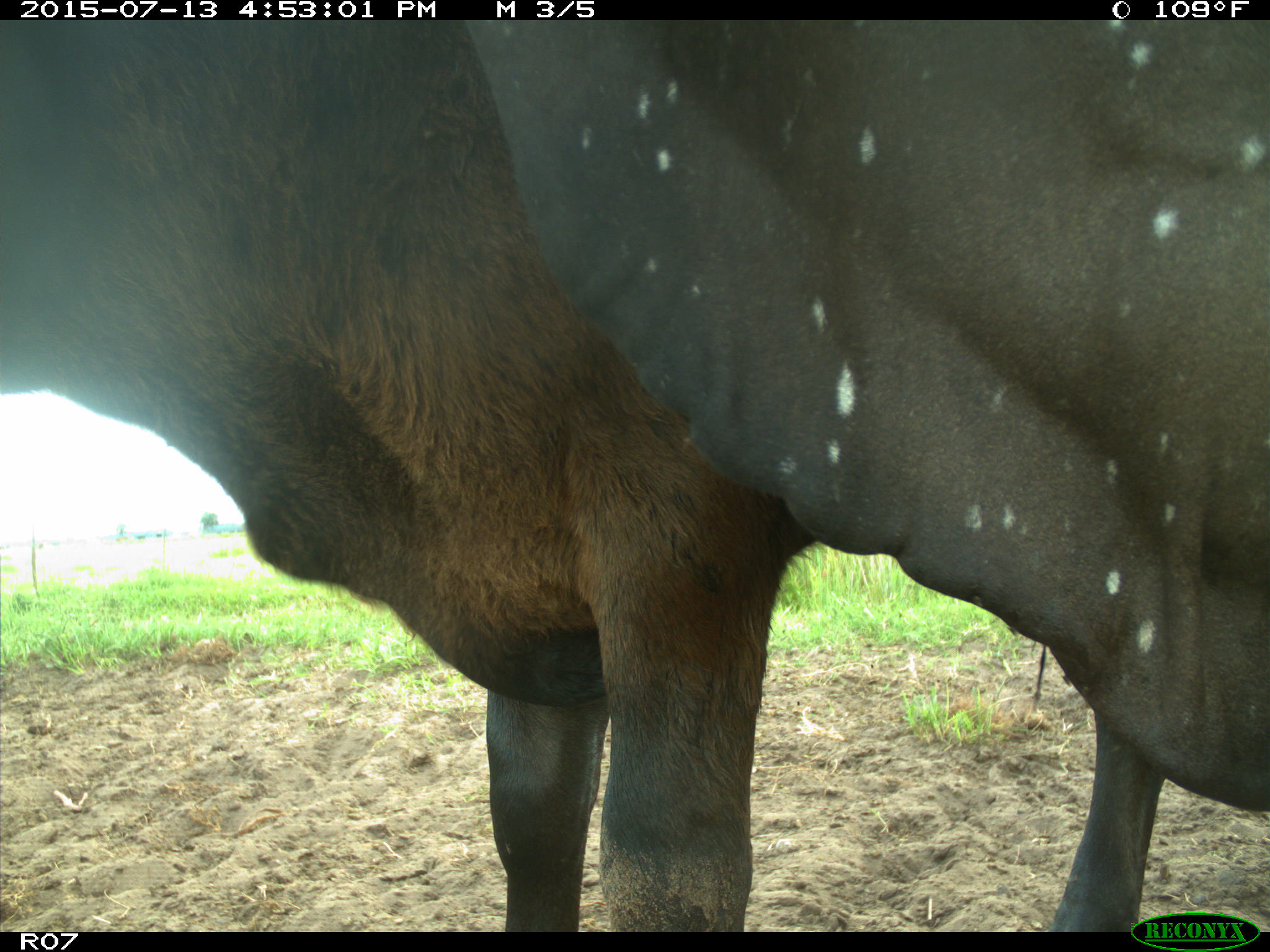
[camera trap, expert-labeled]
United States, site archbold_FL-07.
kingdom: Animalia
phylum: Chordata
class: Mammalia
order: Artiodactyla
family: Bovidae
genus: Bos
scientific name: Bos taurus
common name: domestic cow